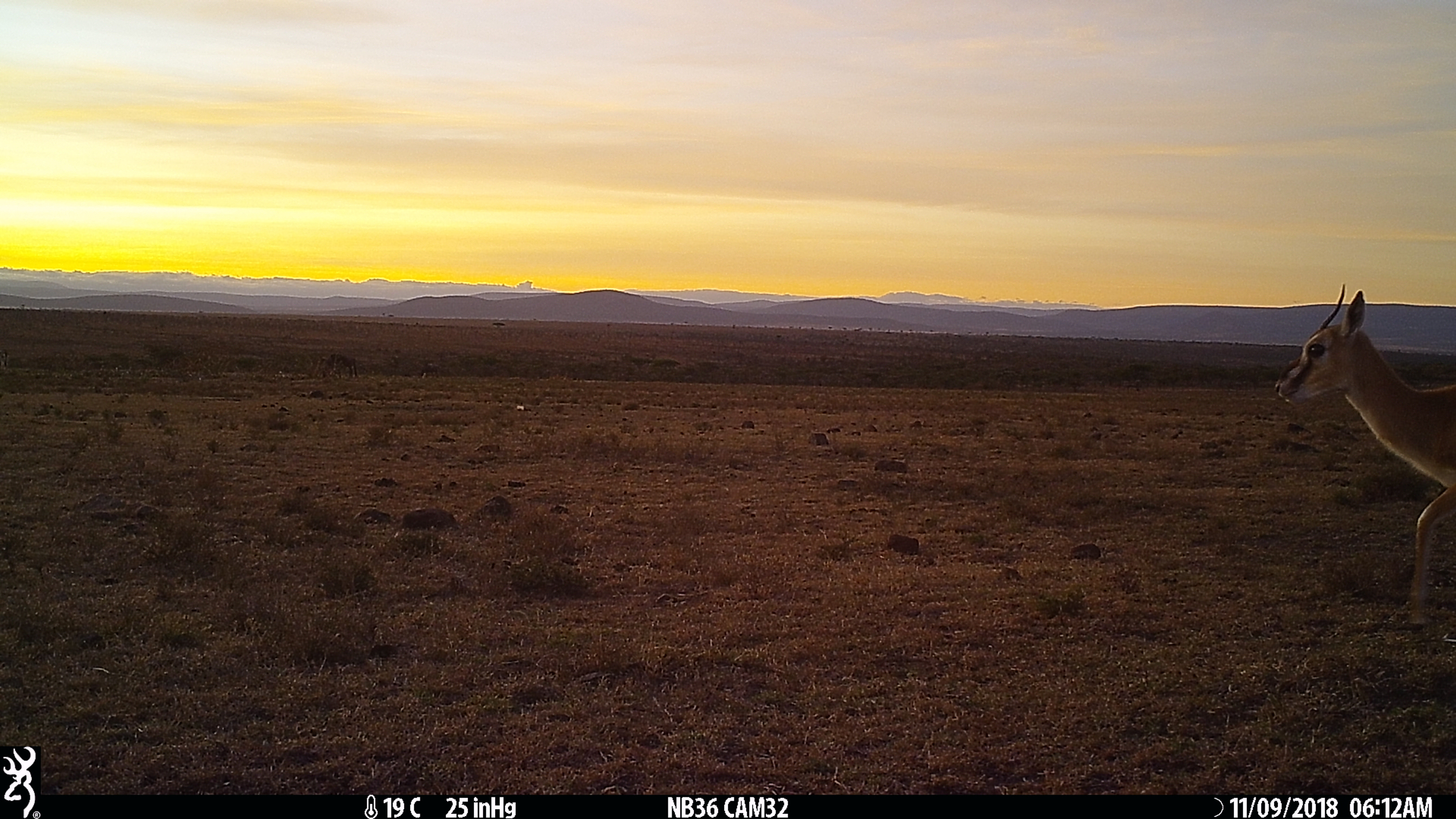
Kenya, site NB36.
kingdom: Animalia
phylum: Chordata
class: Mammalia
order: Artiodactyla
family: Bovidae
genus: Eudorcas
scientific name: Eudorcas thomsonii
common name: thomon's gazelle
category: gazelle thomsons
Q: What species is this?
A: Gazelle thomsons (thomon's gazelle) (Eudorcas thomsonii).